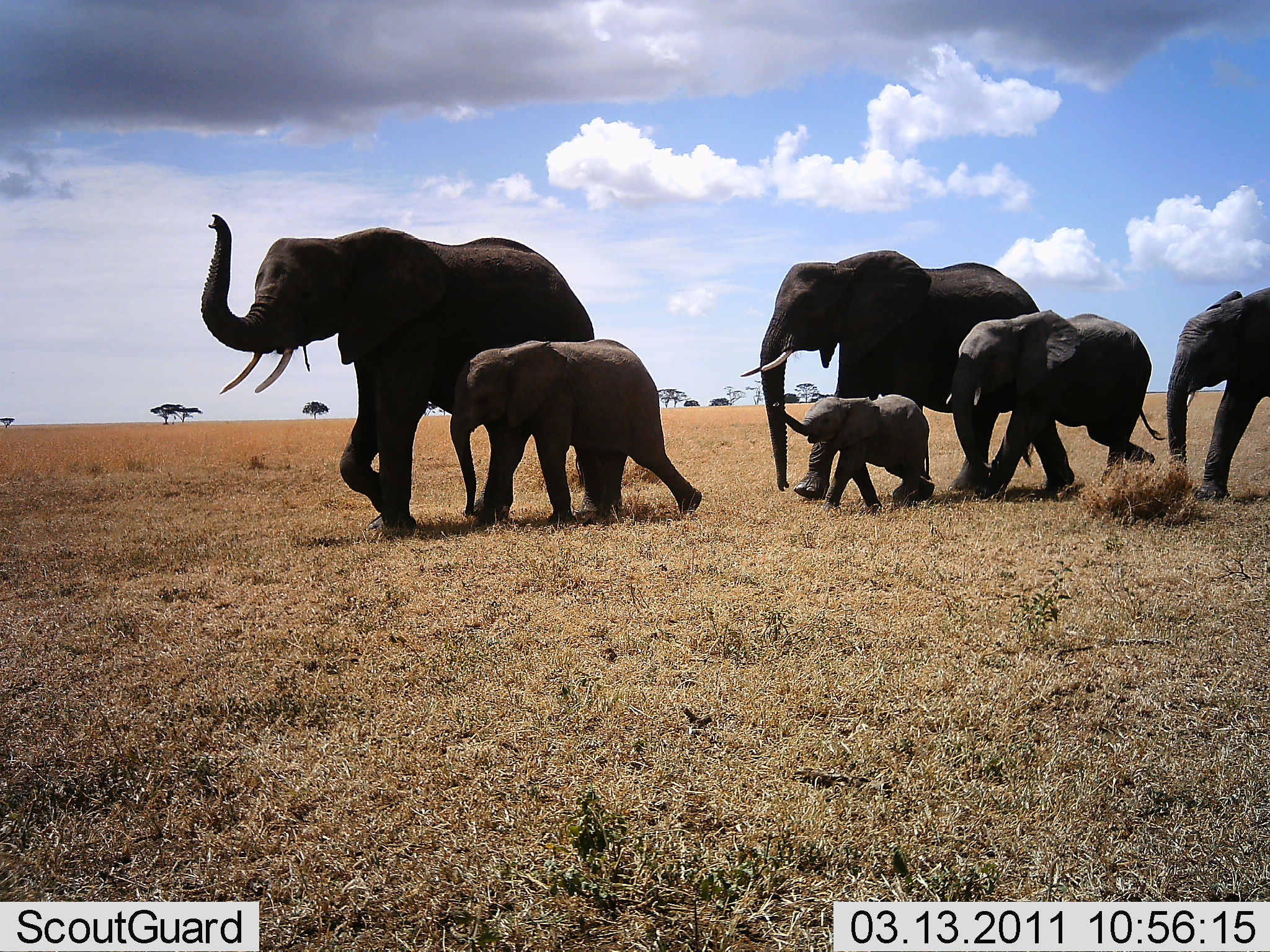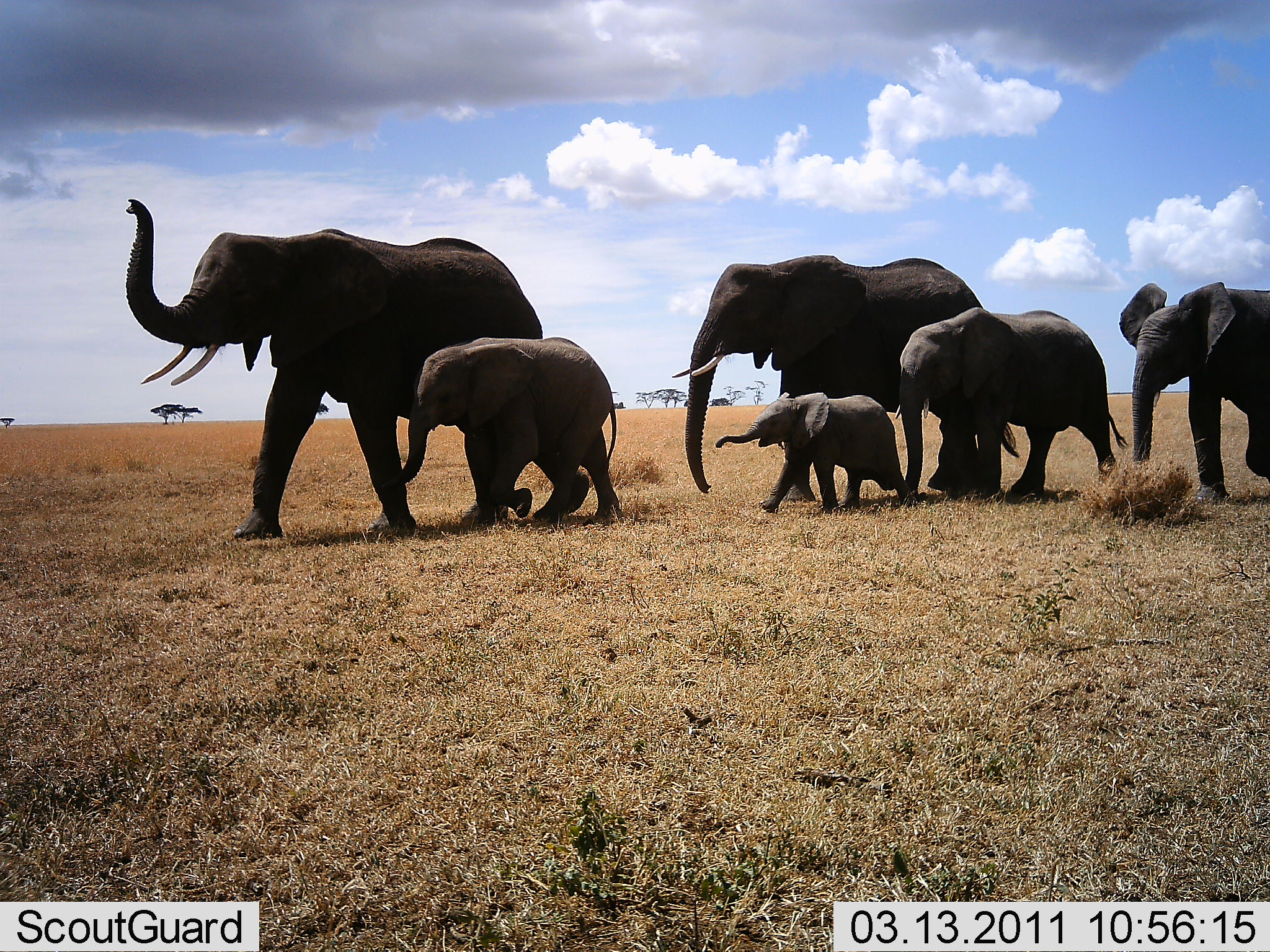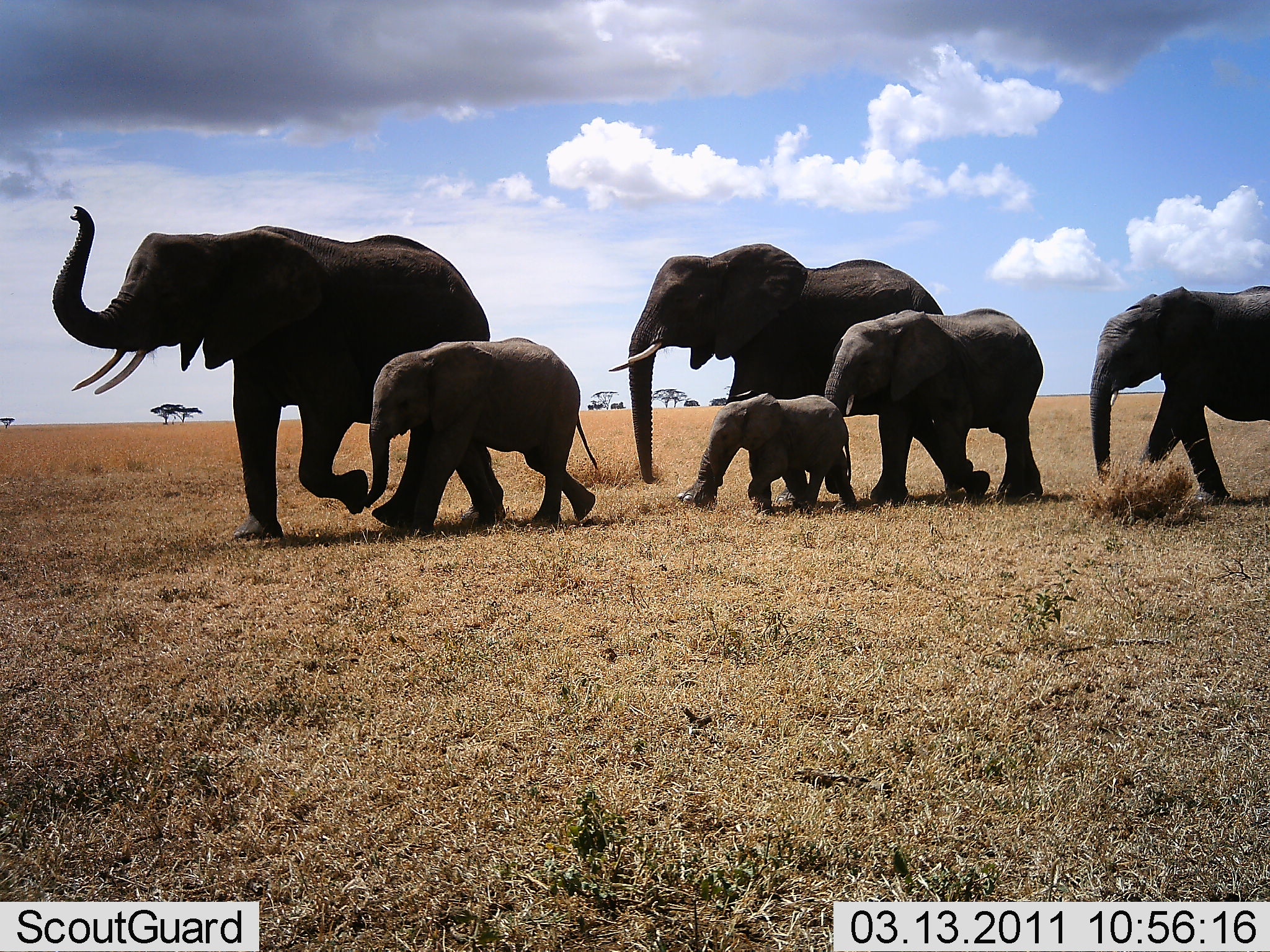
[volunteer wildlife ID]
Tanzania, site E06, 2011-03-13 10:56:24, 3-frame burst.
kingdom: Animalia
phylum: Chordata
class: Mammalia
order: Proboscidea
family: Elephantidae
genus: Loxodonta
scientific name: Loxodonta africana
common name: african bush elephant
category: elephant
Elephant (african bush elephant) (Loxodonta africana), count 6. Behavior (volunteer vote fractions): standing 0%, resting 0%, moving 100%, interacting 0%. Young present (vote fraction): 90%. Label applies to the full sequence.